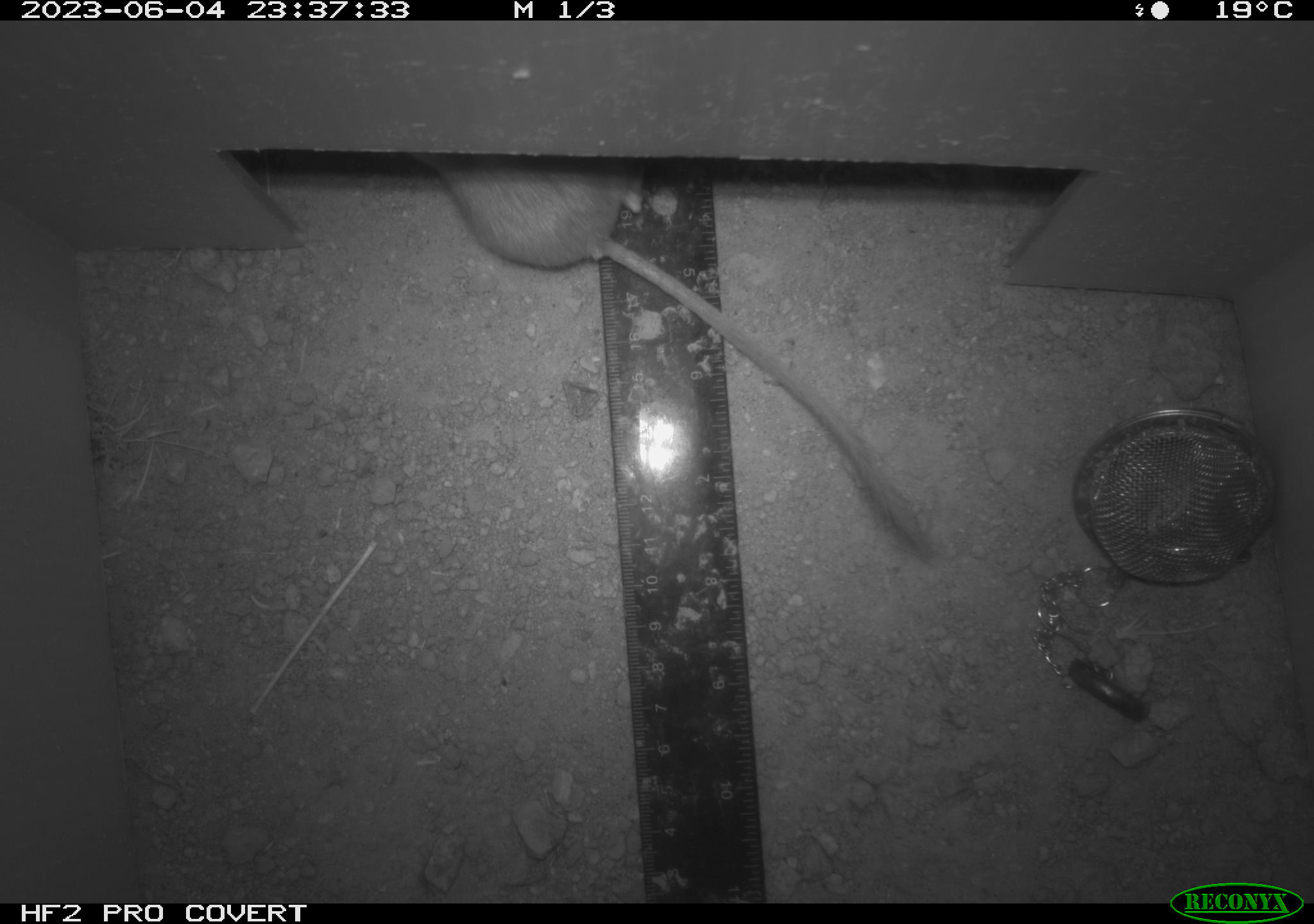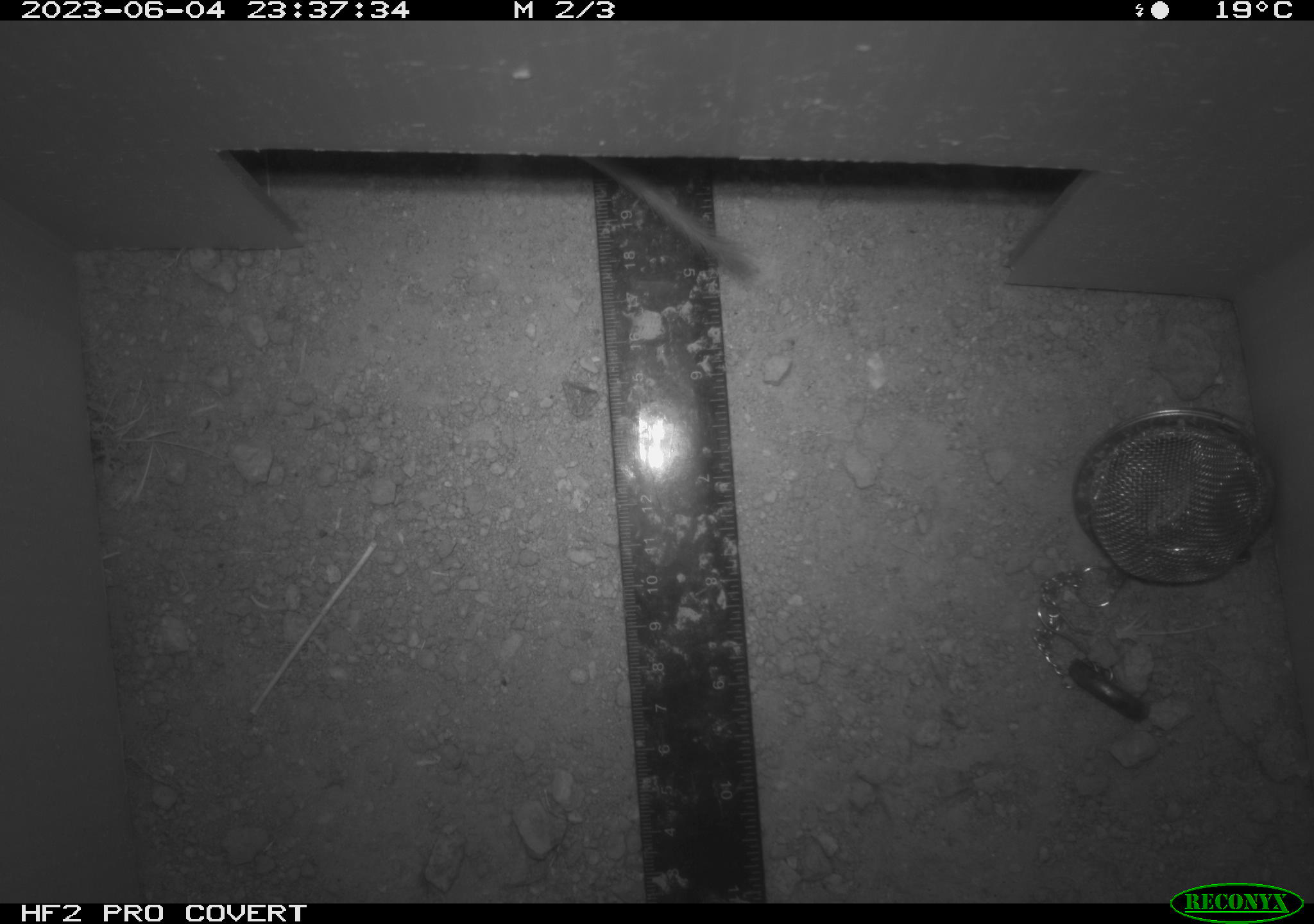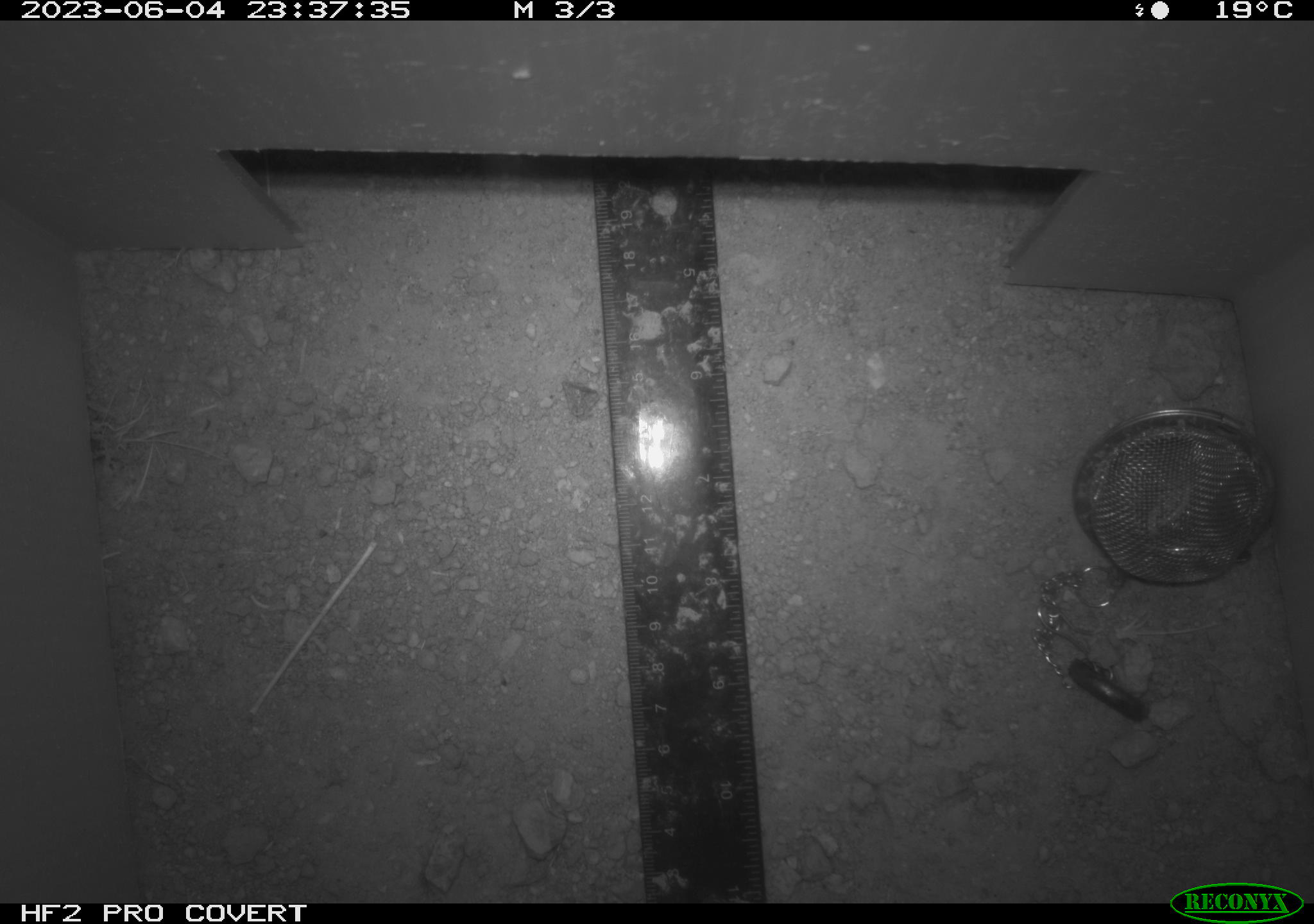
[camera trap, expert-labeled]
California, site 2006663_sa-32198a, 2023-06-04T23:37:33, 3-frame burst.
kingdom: Animalia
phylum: Chordata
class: Mammalia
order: Rodentia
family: Heteromyidae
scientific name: Heteromyidae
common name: kangaroo rats and pocket mice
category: heteromyidae family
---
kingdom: Animalia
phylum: Chordata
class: Mammalia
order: Rodentia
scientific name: Rodentia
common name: rodent